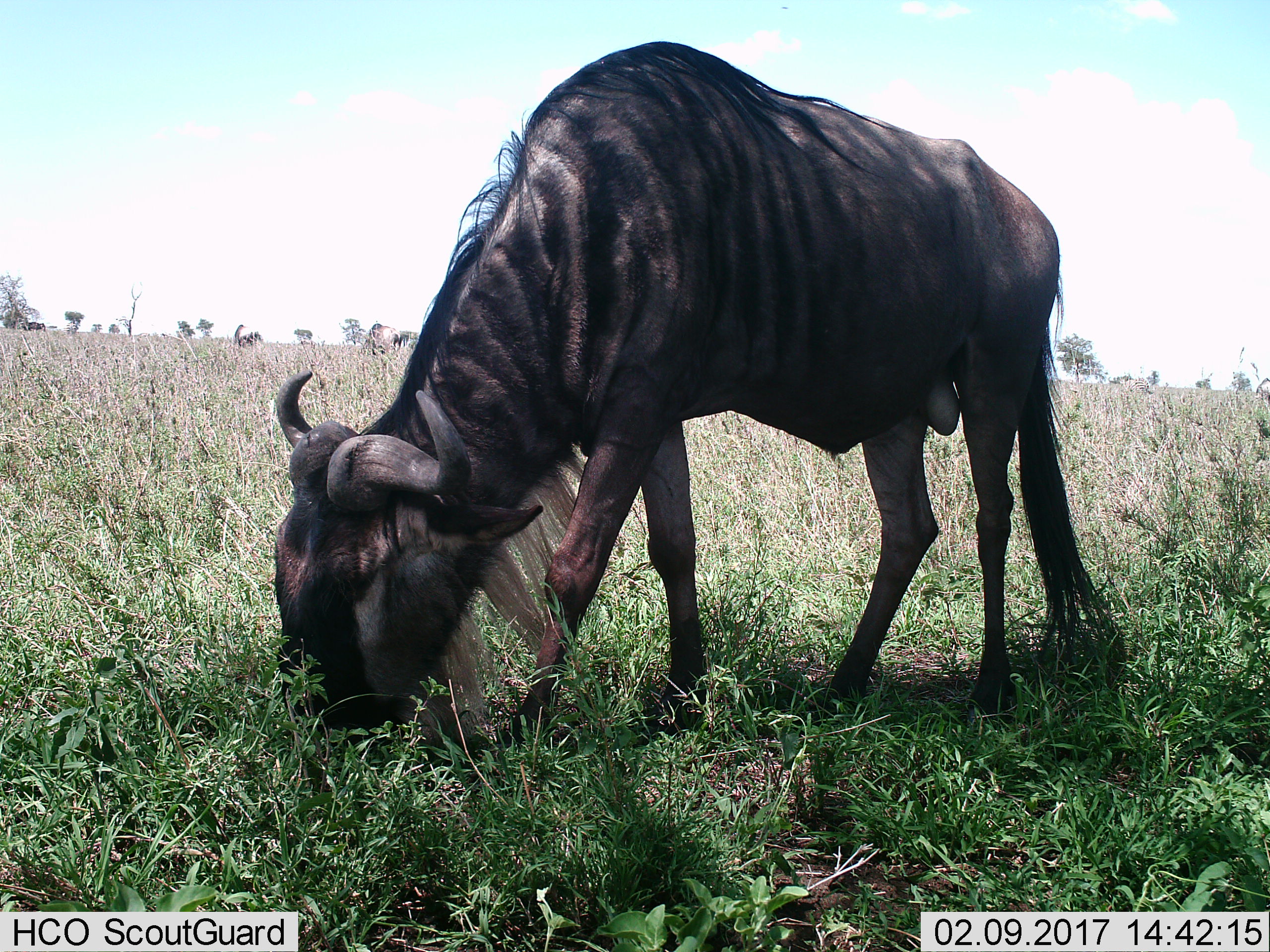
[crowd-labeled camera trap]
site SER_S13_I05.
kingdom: Animalia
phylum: Chordata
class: Mammalia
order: Artiodactyla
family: Bovidae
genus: Connochaetes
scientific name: Connochaetes taurinus taurinus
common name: blue wildebeest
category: wildebeestblue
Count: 1.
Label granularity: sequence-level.